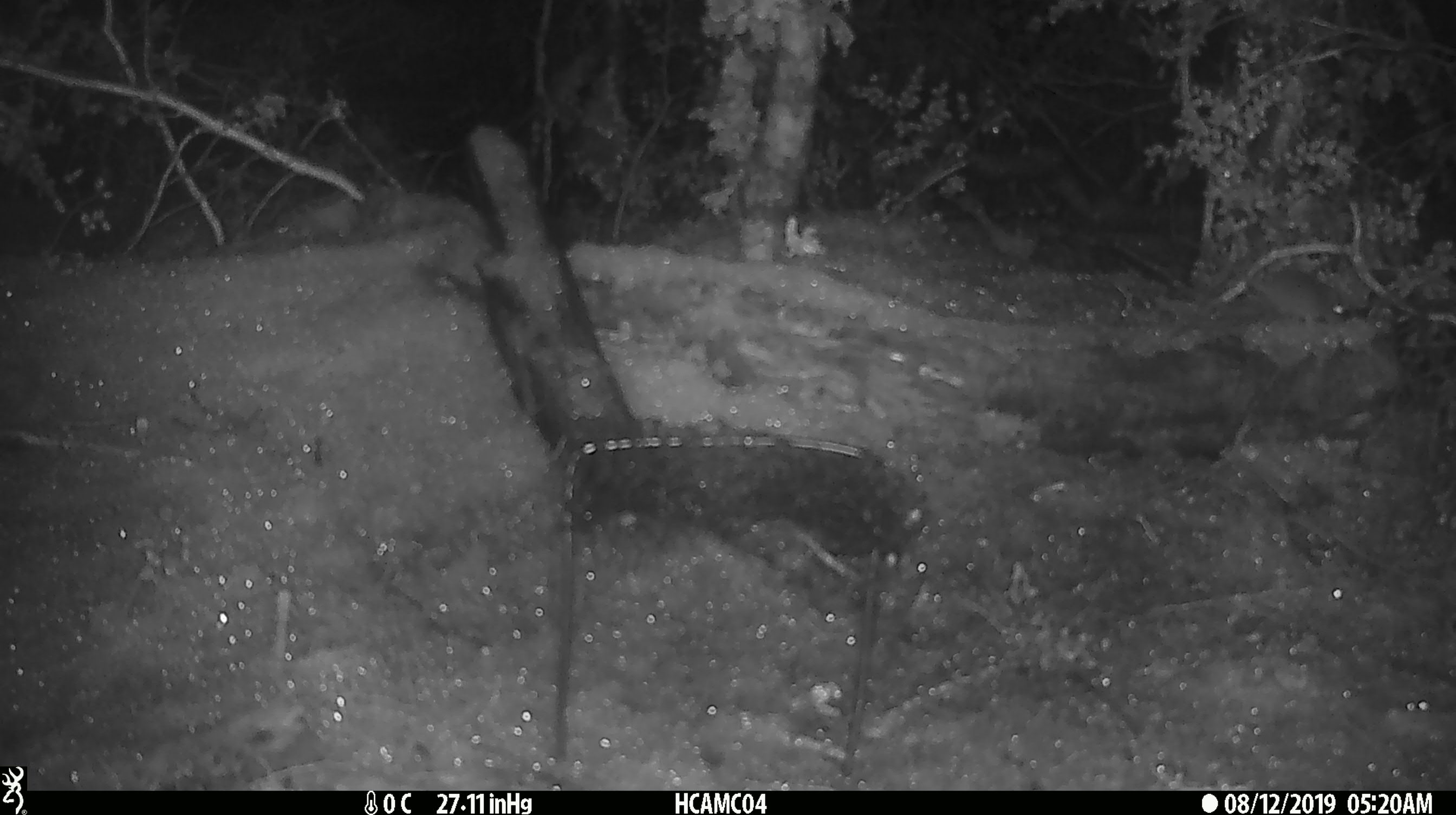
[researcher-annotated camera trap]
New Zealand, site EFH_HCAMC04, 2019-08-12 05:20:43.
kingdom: Animalia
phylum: Chordata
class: Mammalia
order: Rodentia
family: Muridae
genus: Mus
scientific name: Mus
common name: mouse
Mouse (Mus).